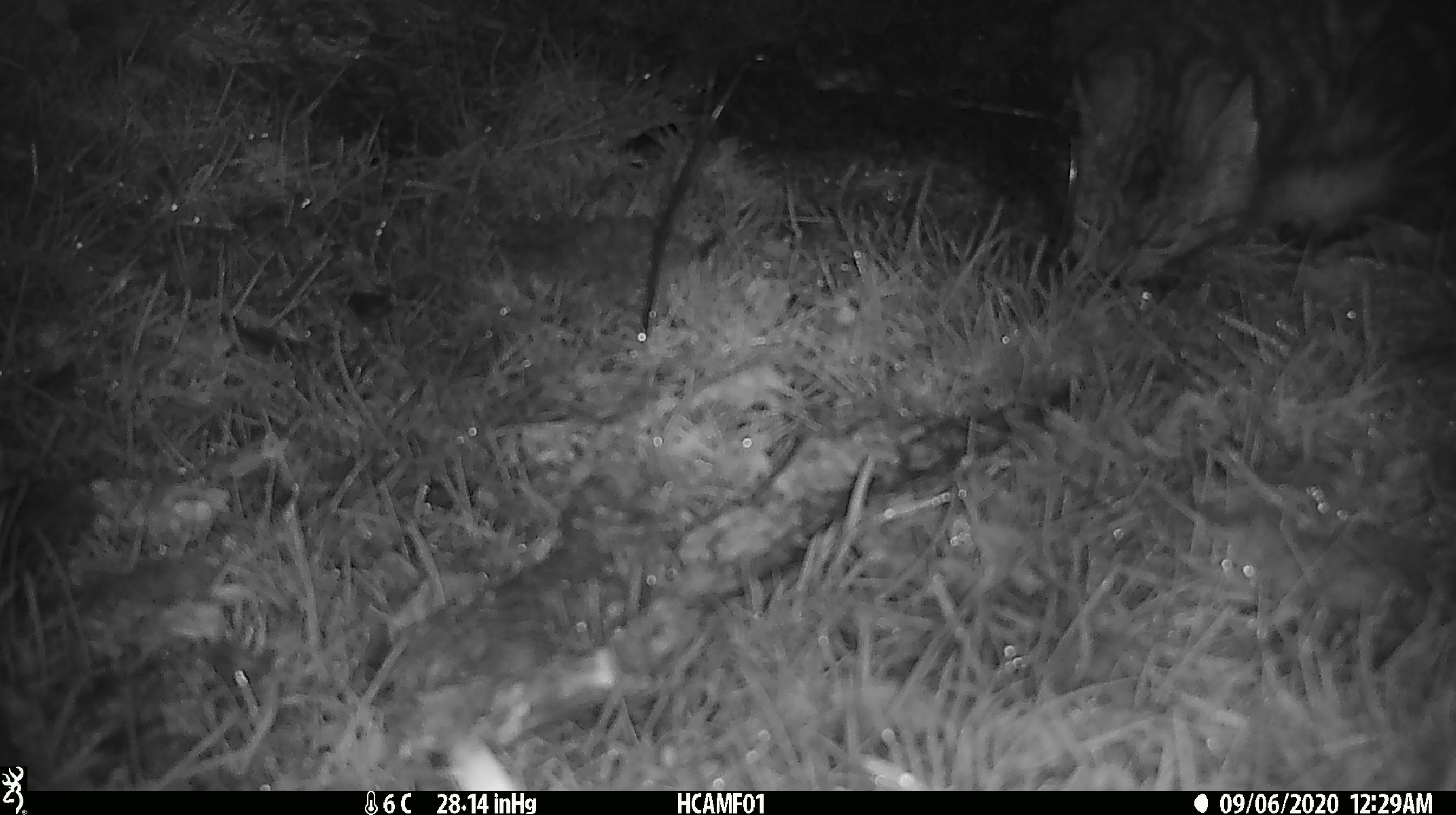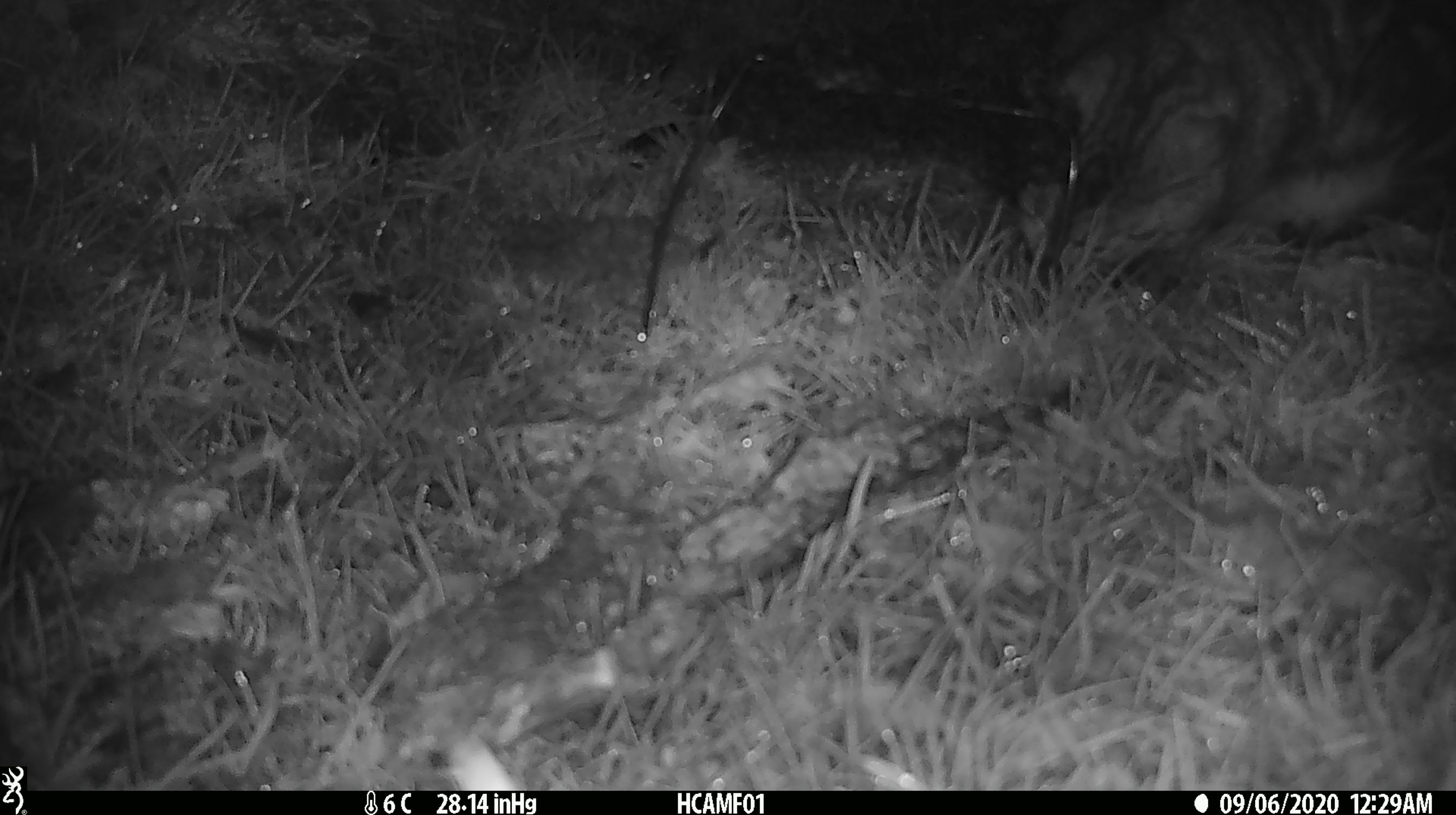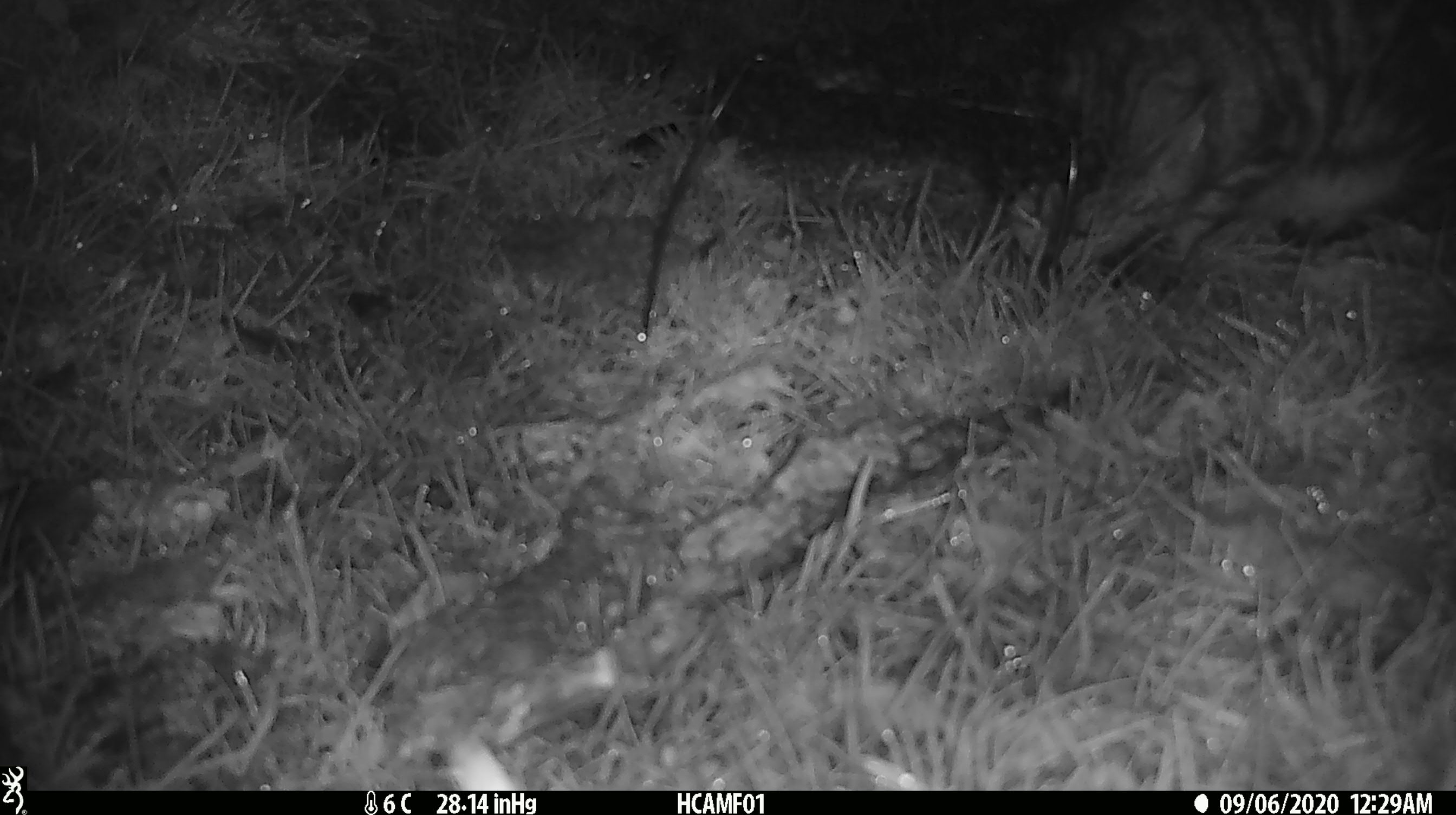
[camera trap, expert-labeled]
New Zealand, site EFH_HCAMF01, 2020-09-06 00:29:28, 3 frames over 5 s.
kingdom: Animalia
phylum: Chordata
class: Mammalia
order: Carnivora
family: Felidae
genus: Felis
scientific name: Felis catus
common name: domestic cat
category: cat